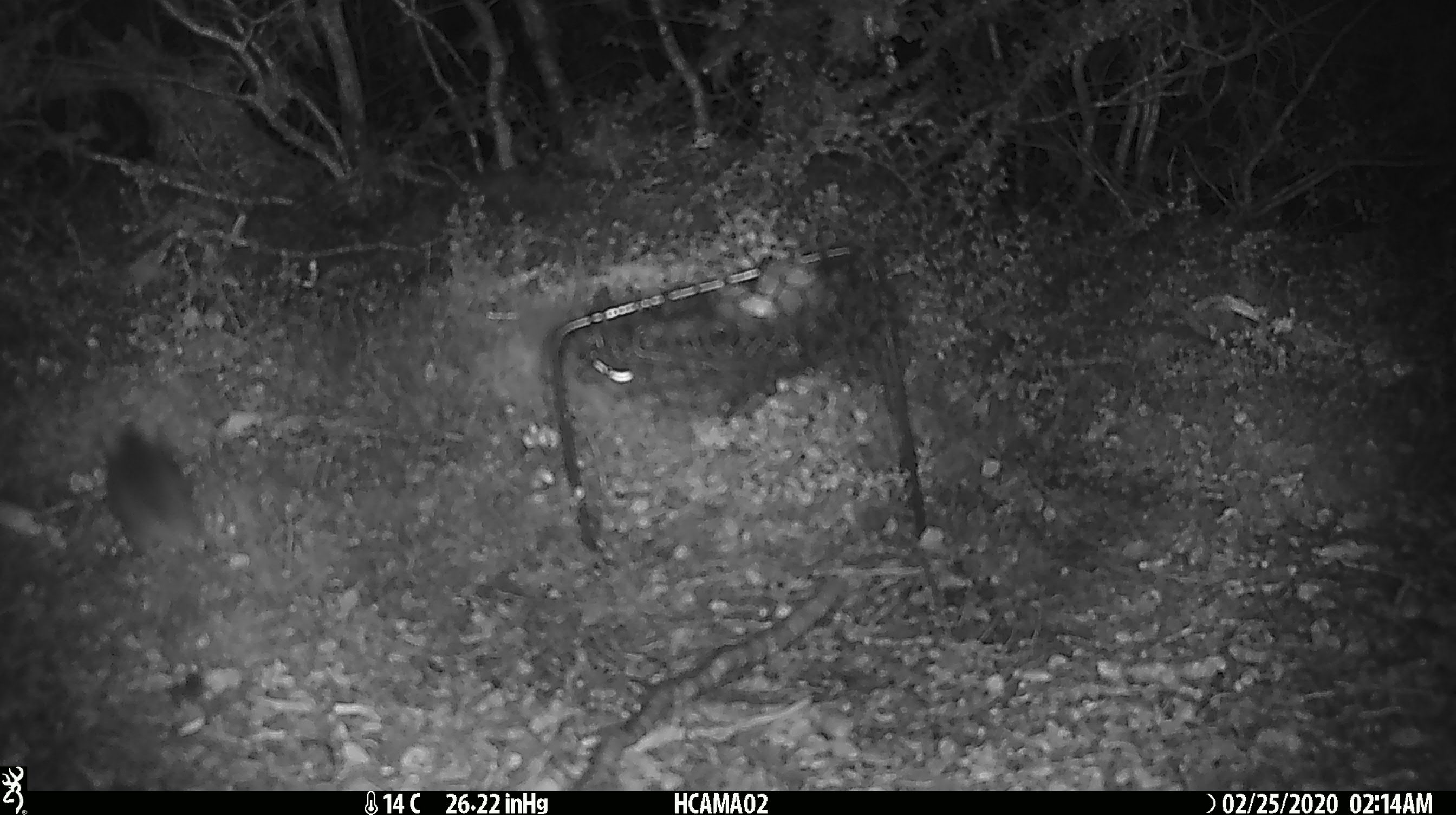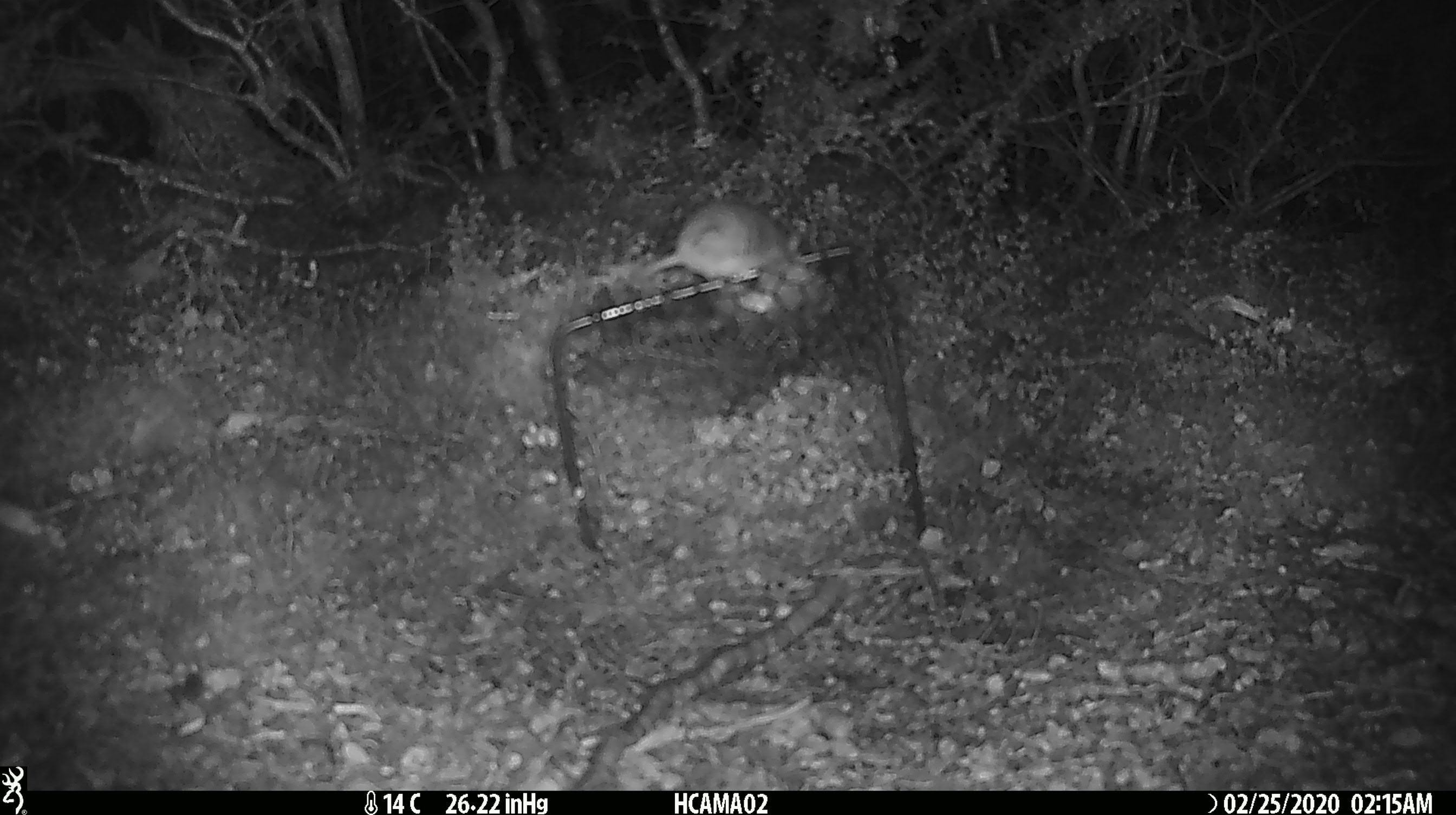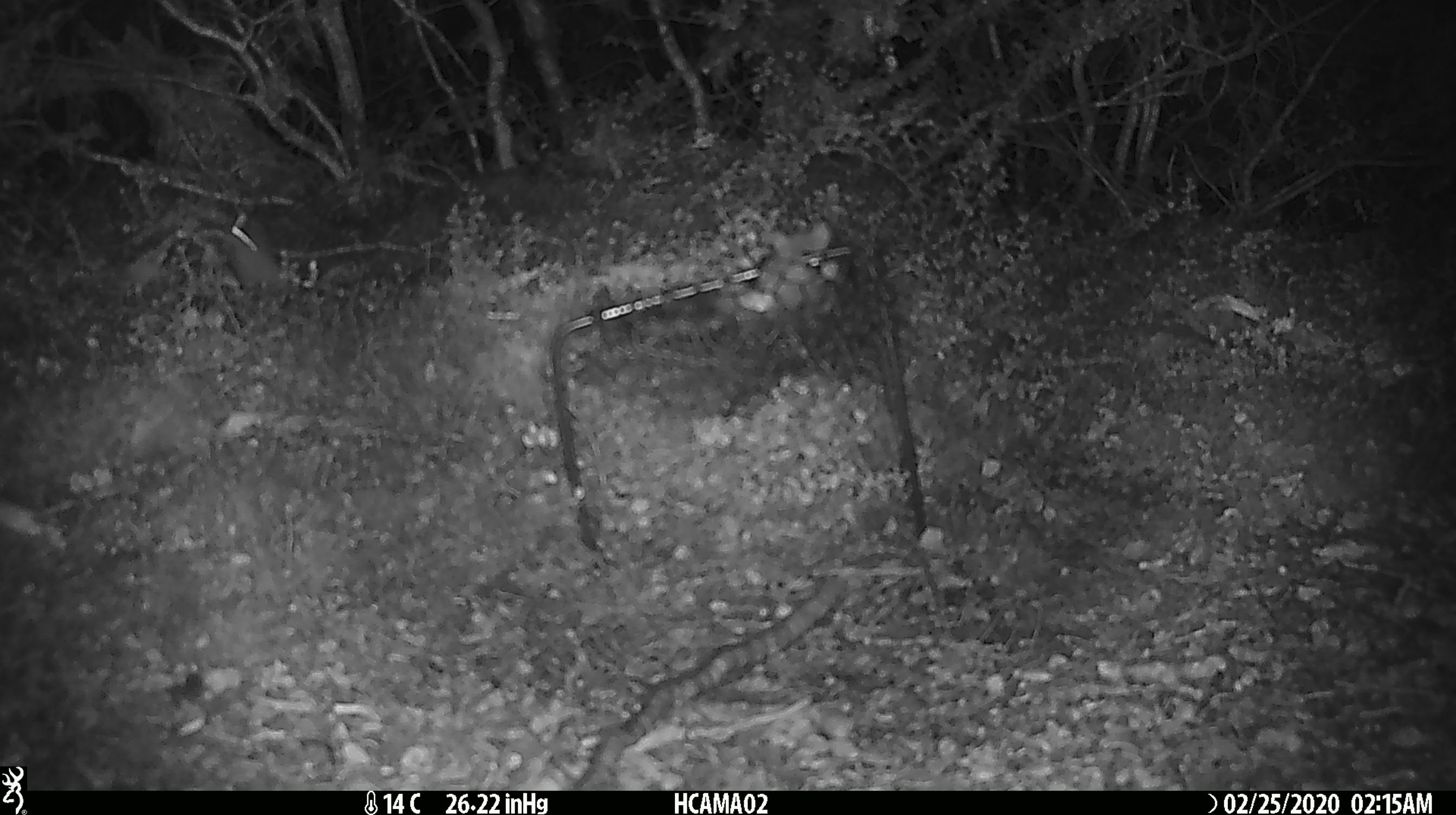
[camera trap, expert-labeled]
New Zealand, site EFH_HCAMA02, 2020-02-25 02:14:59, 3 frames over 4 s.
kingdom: Animalia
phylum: Chordata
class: Mammalia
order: Rodentia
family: Muridae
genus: Mus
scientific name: Mus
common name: mouse